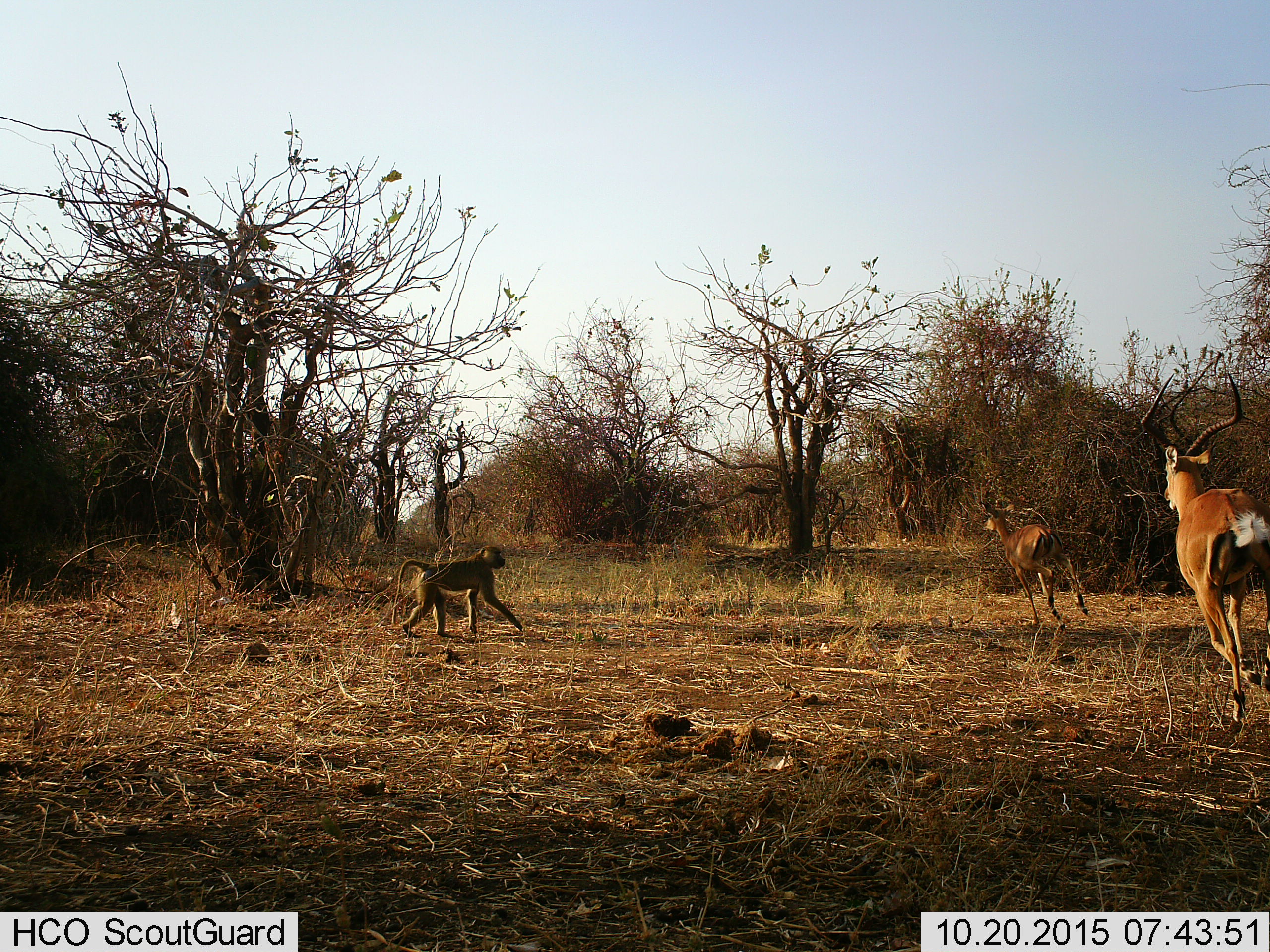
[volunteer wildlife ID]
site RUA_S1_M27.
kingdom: Animalia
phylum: Chordata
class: Mammalia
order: Primates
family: Cercopithecidae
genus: Papio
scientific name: Papio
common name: baboon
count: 1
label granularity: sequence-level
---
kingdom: Animalia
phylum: Chordata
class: Mammalia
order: Artiodactyla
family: Bovidae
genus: Aepyceros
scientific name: Aepyceros melampus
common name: impala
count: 2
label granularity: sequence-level